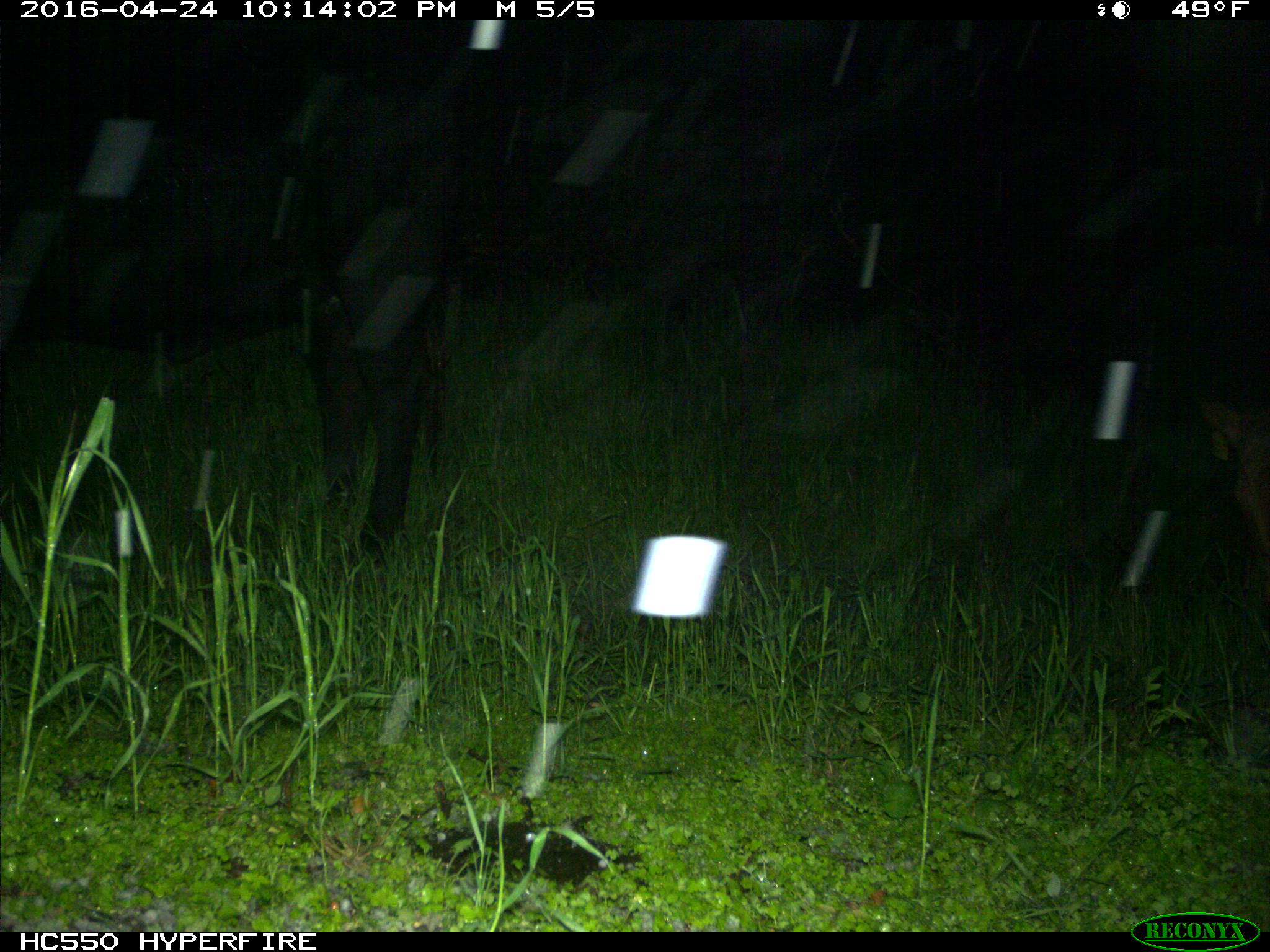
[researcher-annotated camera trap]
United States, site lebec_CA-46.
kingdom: Animalia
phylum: Chordata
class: Mammalia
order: Artiodactyla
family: Bovidae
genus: Bos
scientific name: Bos taurus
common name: domestic cow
Bos taurus (domestic cow).